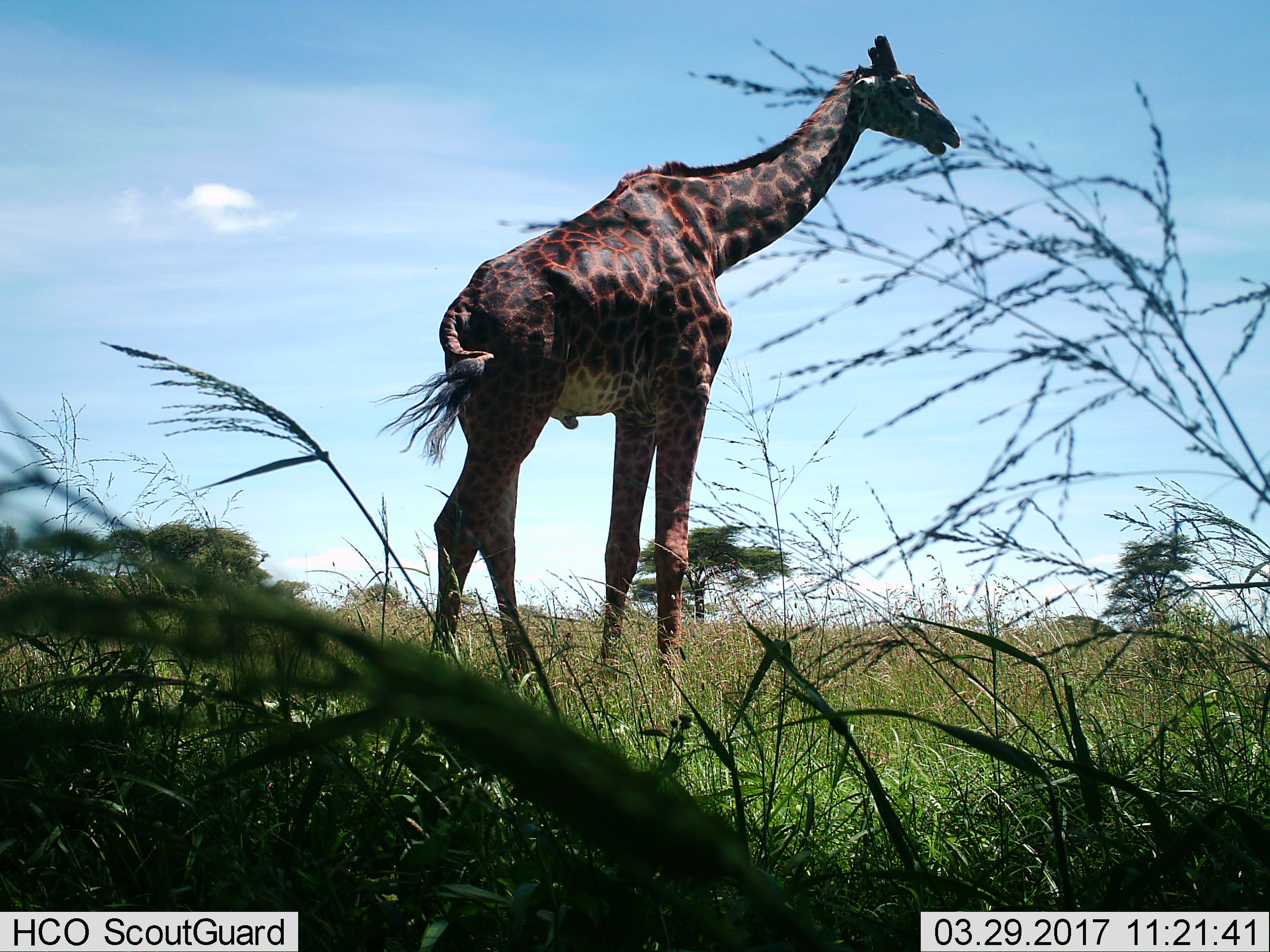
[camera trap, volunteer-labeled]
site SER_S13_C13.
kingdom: Animalia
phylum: Chordata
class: Mammalia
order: Artiodactyla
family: Giraffidae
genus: Giraffa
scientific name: Giraffa camelopardalis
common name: giraffe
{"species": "giraffe (Giraffa camelopardalis)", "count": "1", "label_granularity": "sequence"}